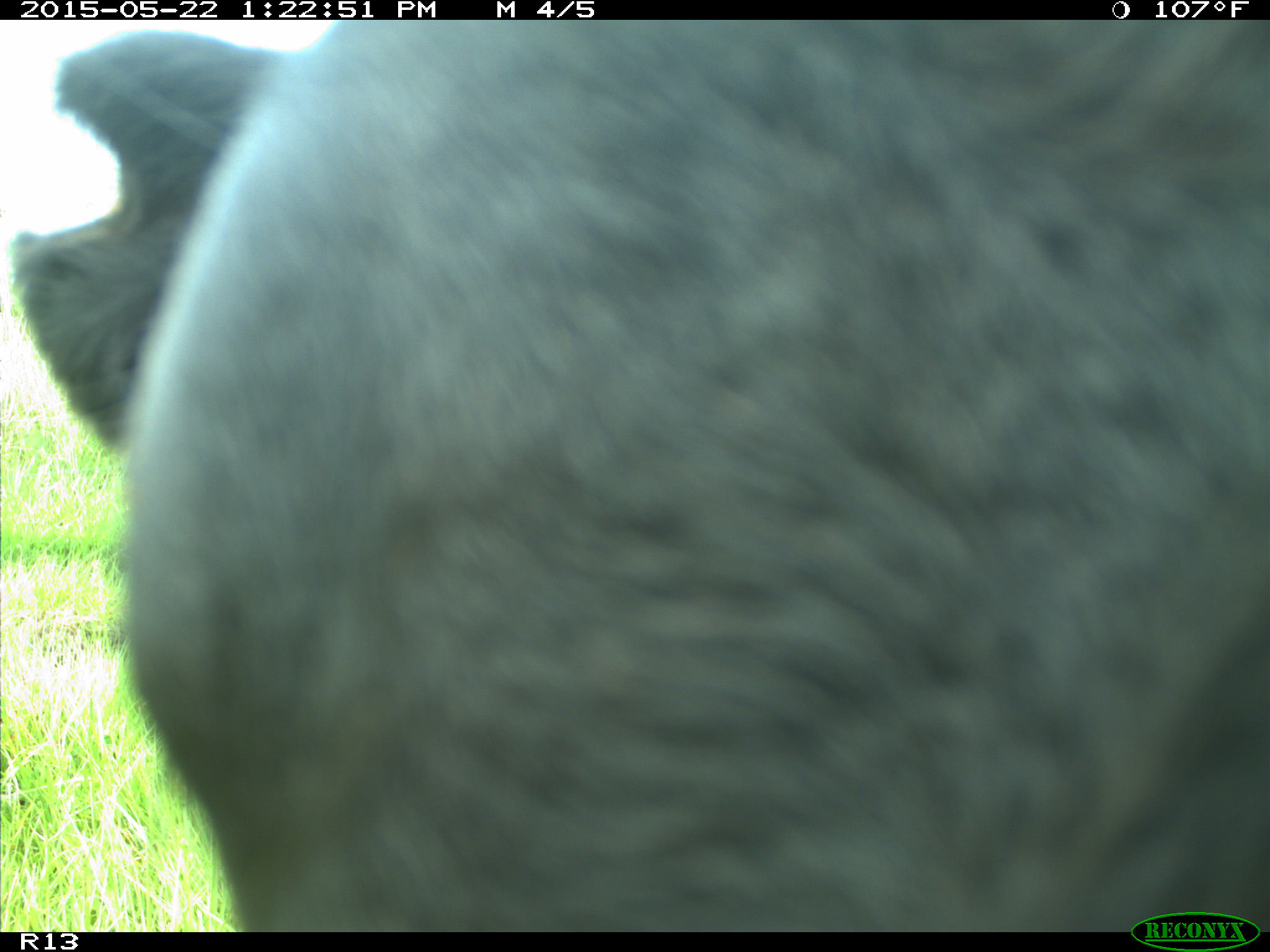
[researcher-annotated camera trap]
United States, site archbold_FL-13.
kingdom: Animalia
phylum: Chordata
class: Mammalia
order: Artiodactyla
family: Bovidae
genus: Bos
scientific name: Bos taurus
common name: domestic cow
Bos taurus (domestic cow).